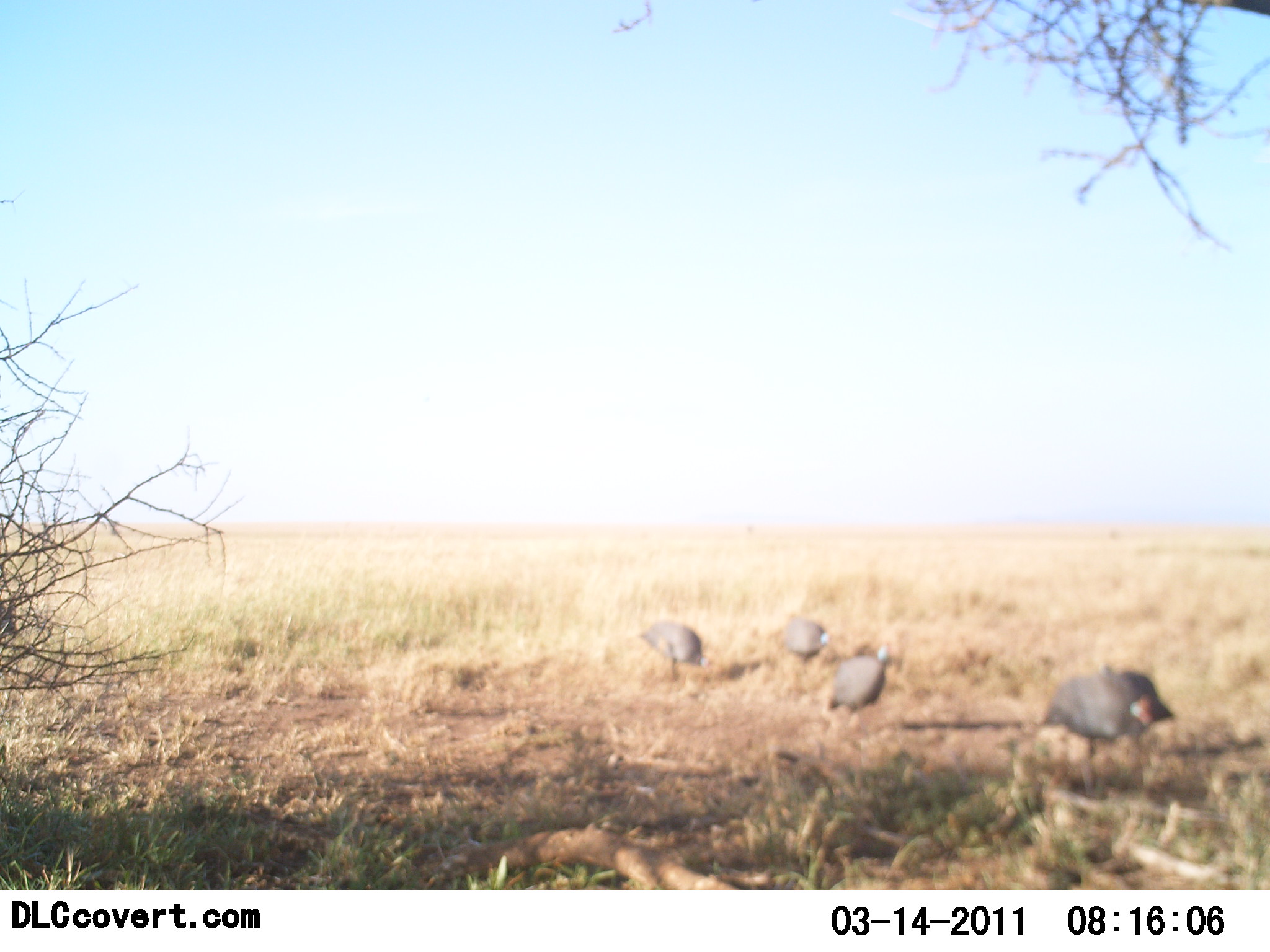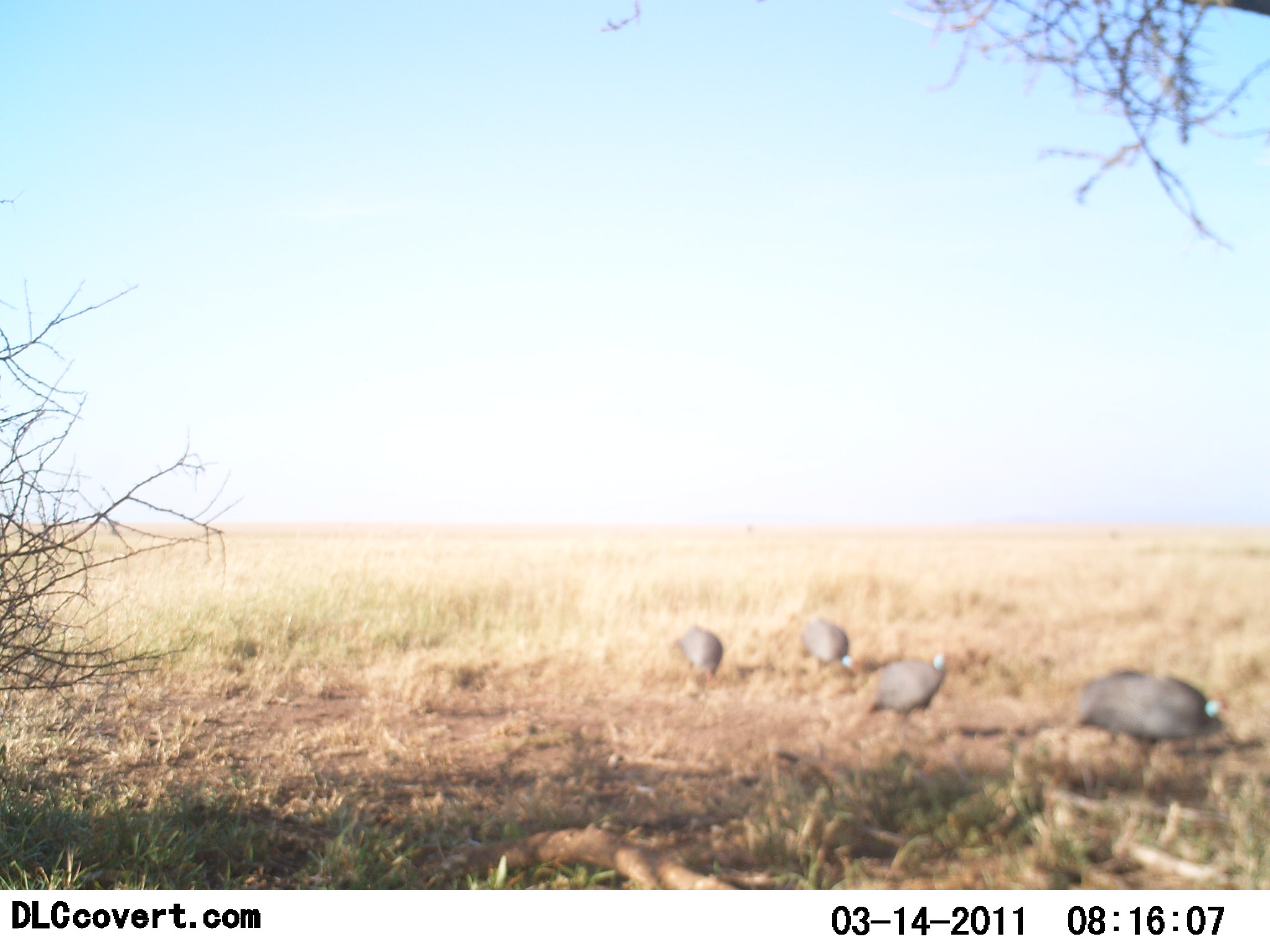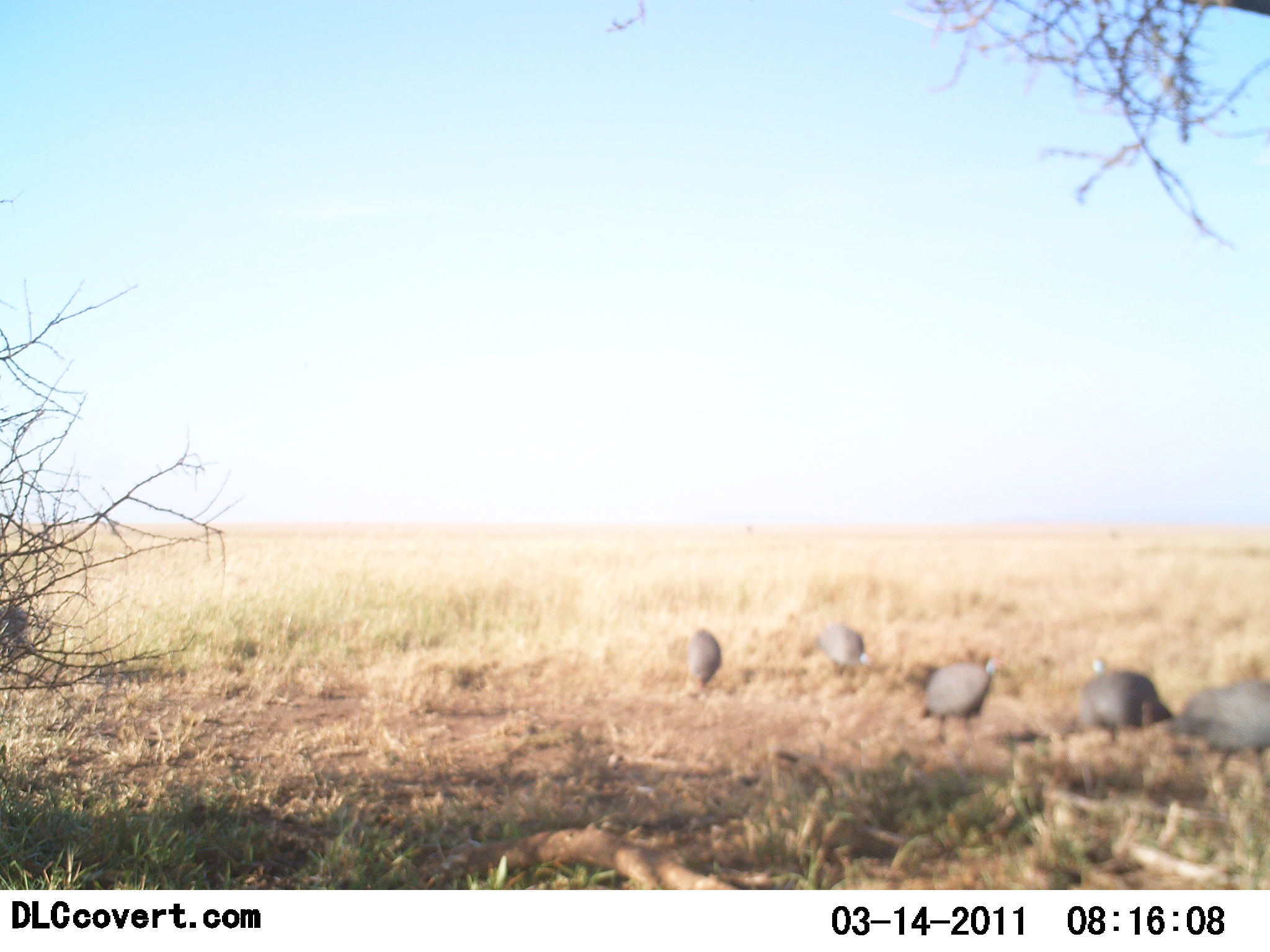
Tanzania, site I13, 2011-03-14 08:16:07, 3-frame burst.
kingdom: Animalia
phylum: Chordata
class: Aves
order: Galliformes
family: Numididae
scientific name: Numididae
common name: guinea fowl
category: guineafowl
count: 6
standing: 17%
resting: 8%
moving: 83%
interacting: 0%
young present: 0%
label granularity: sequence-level